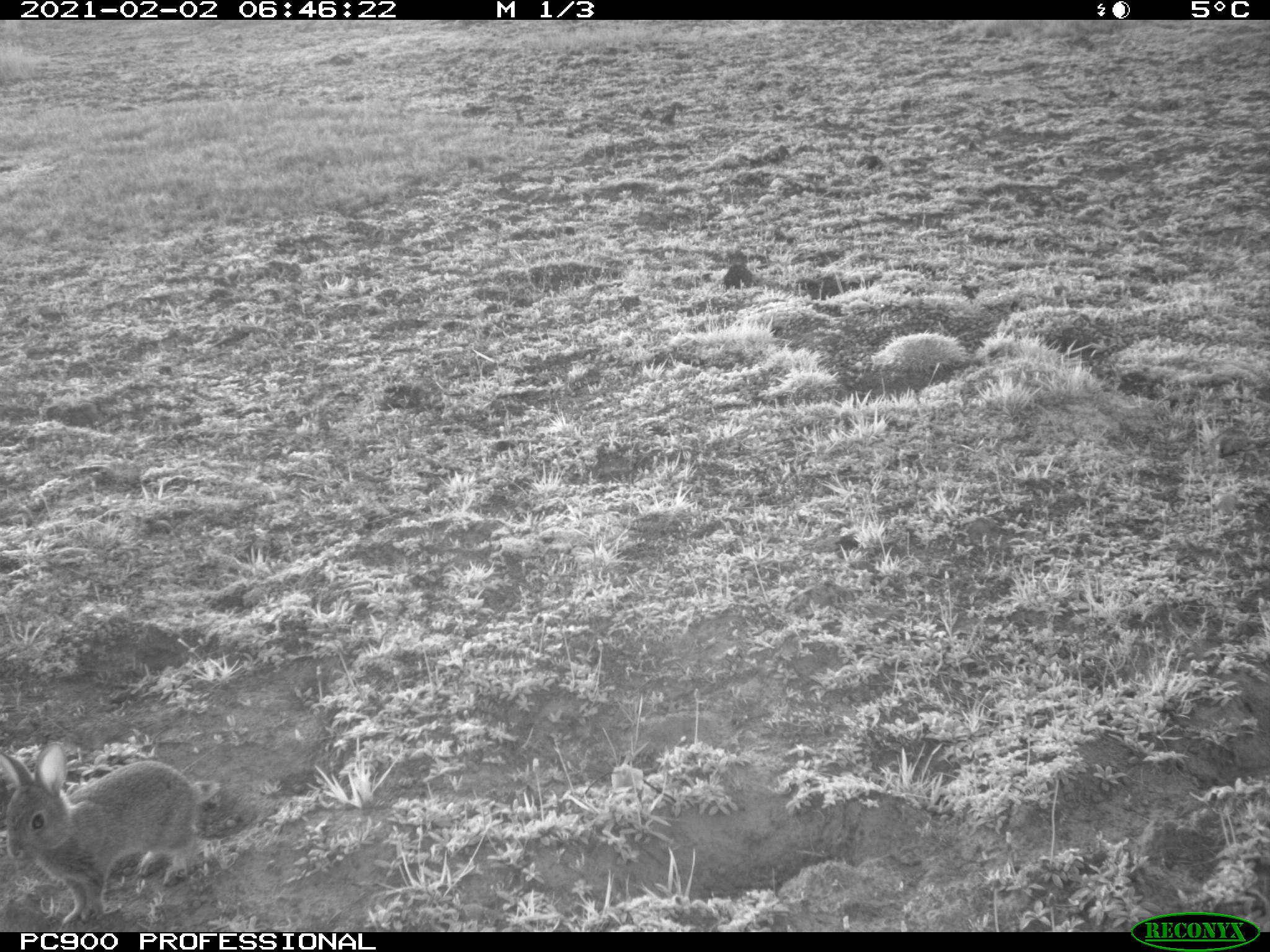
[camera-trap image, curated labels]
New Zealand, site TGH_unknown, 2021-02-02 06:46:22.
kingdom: Animalia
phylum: Chordata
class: Mammalia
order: Lagomorpha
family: Leporidae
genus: Oryctolagus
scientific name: Oryctolagus cuniculus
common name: european rabbit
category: rabbit